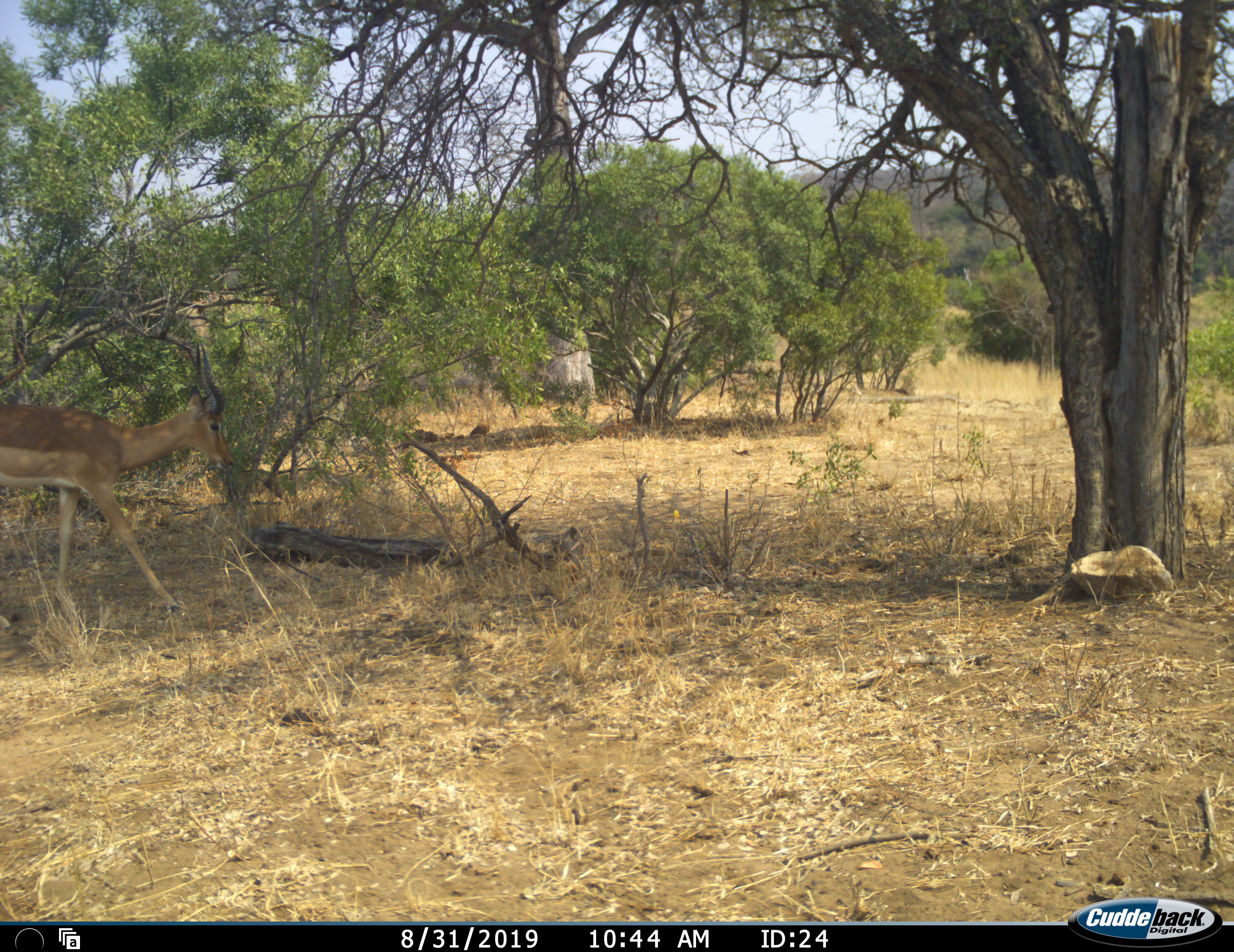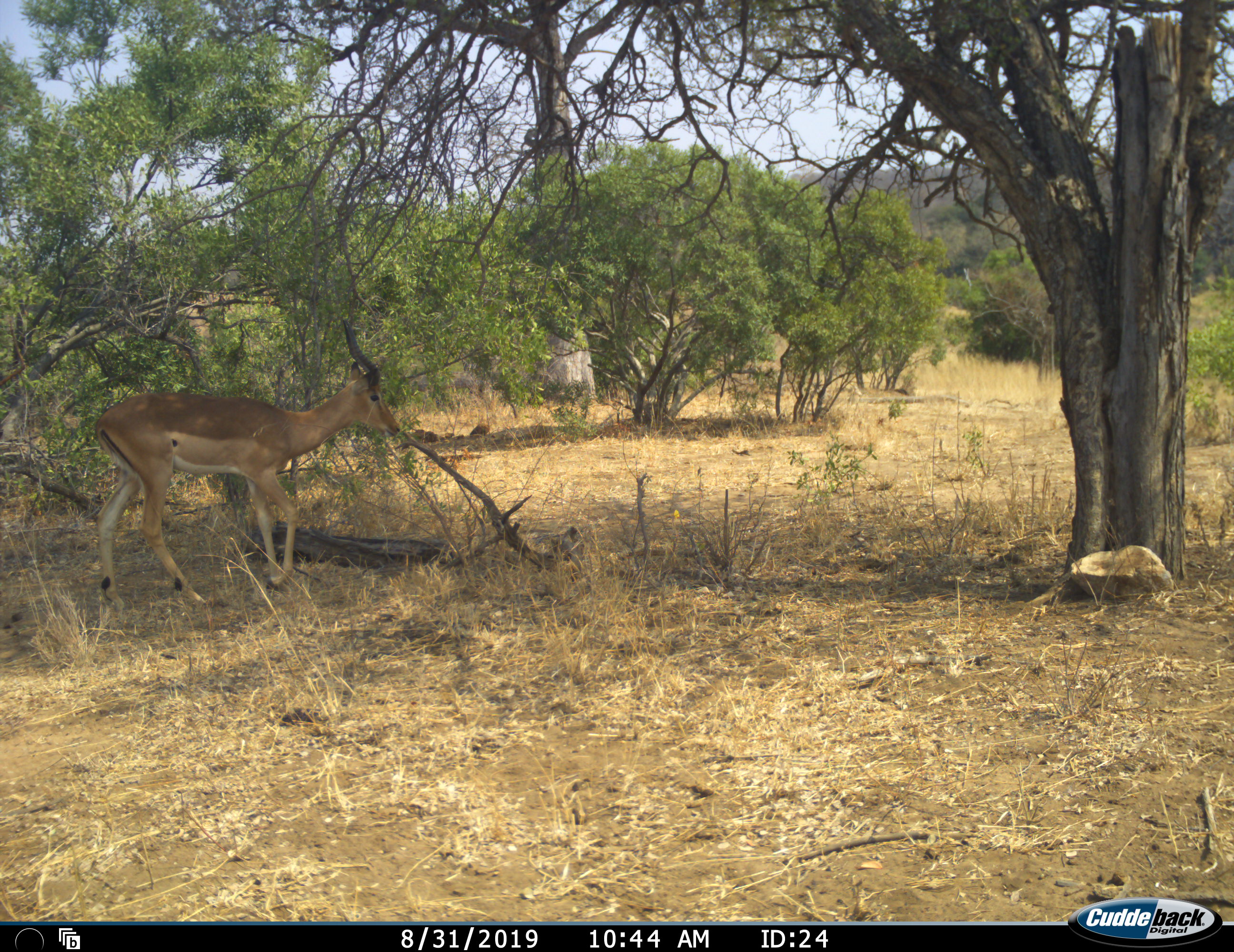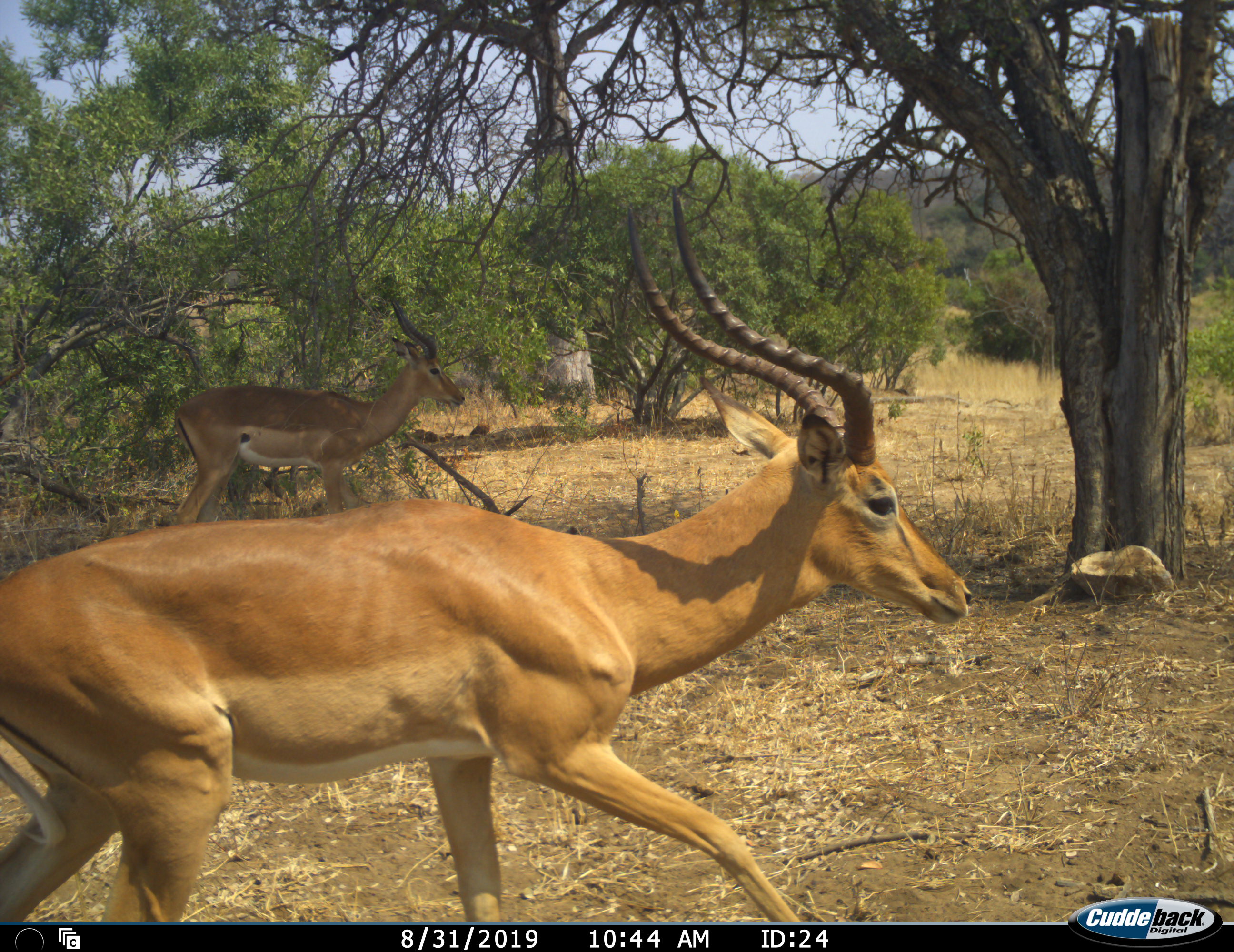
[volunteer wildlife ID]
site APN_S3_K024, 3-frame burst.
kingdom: Animalia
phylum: Chordata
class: Mammalia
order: Artiodactyla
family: Bovidae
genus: Aepyceros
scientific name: Aepyceros melampus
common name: impala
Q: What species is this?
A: Impala (Aepyceros melampus).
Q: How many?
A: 2.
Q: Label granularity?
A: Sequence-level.